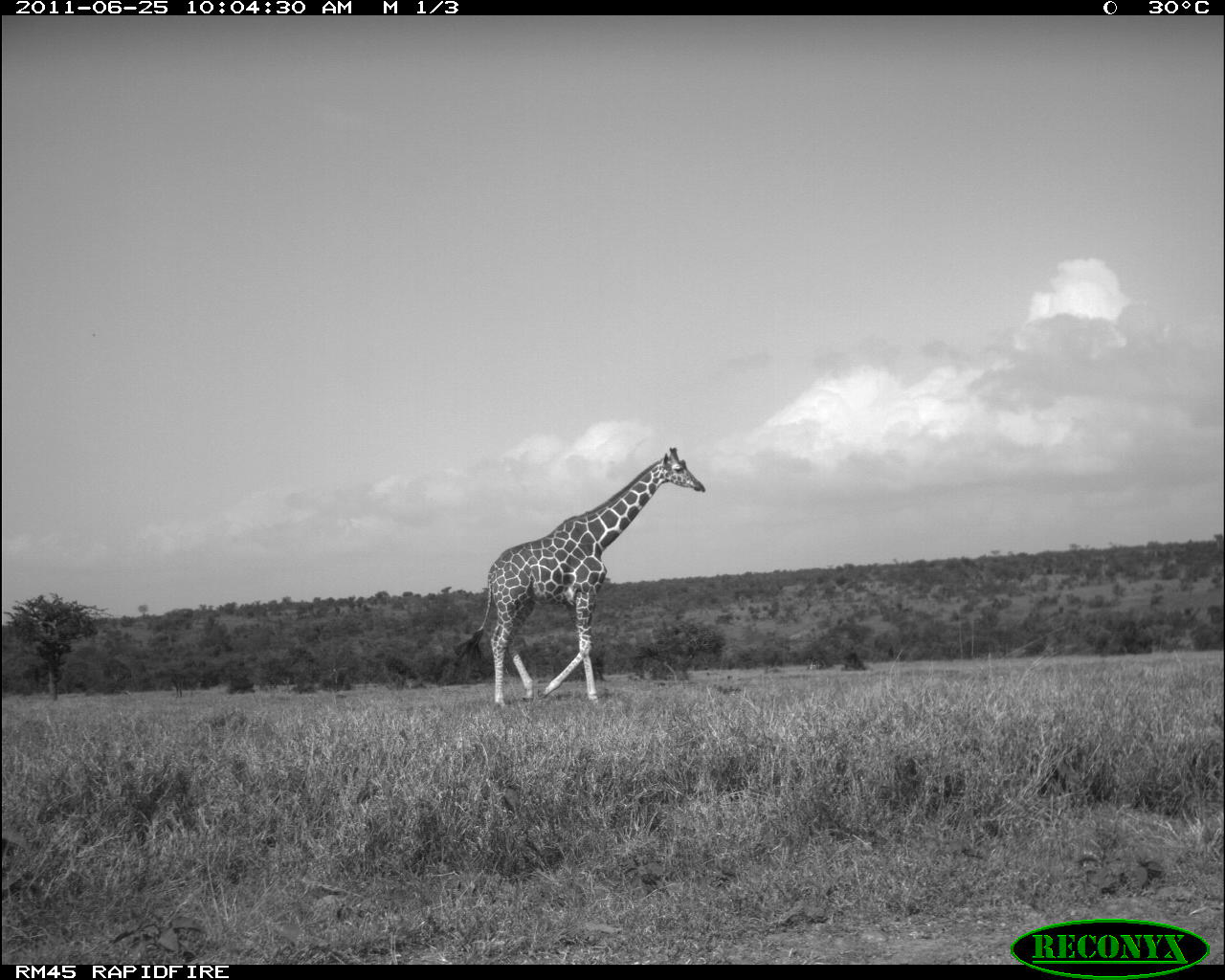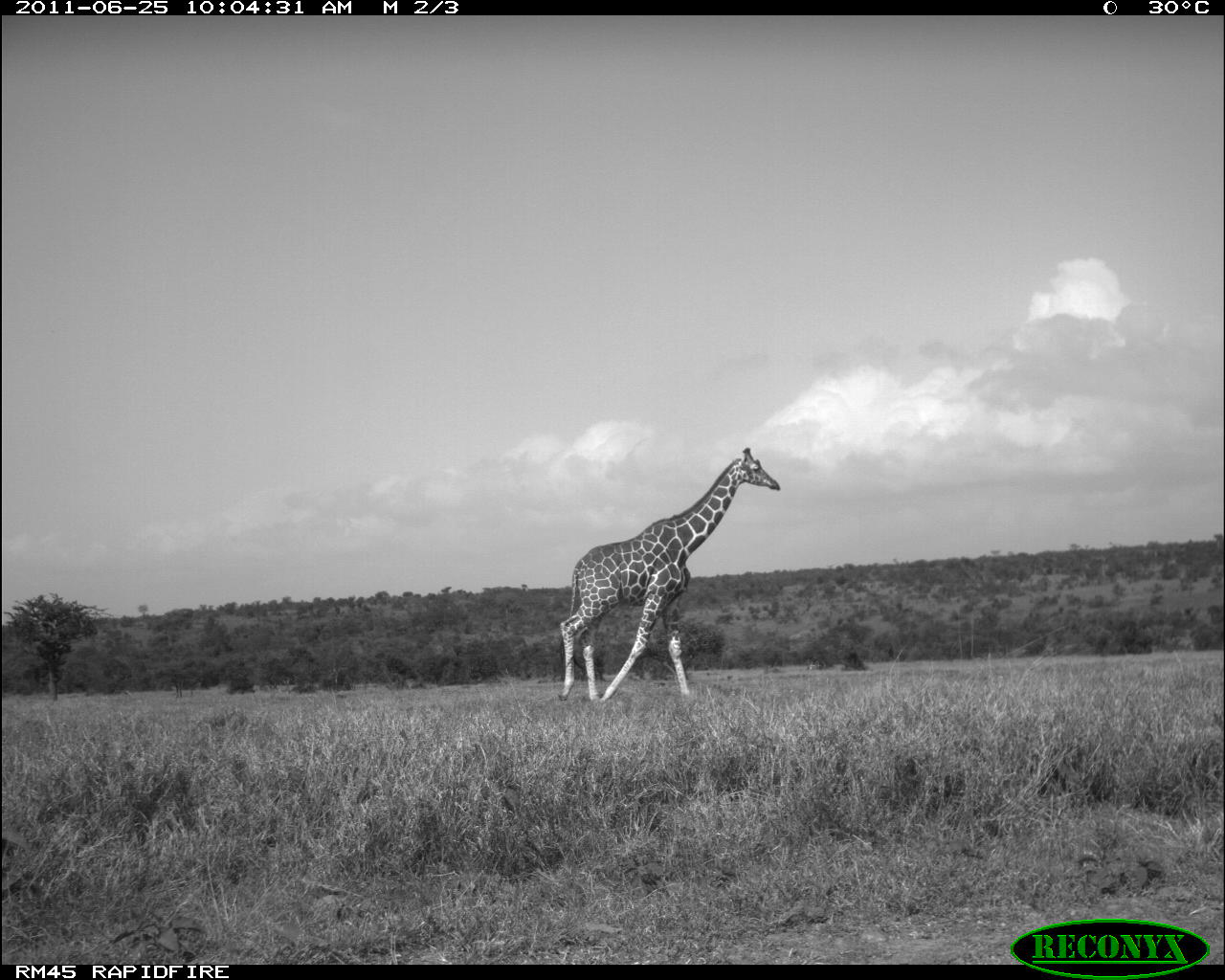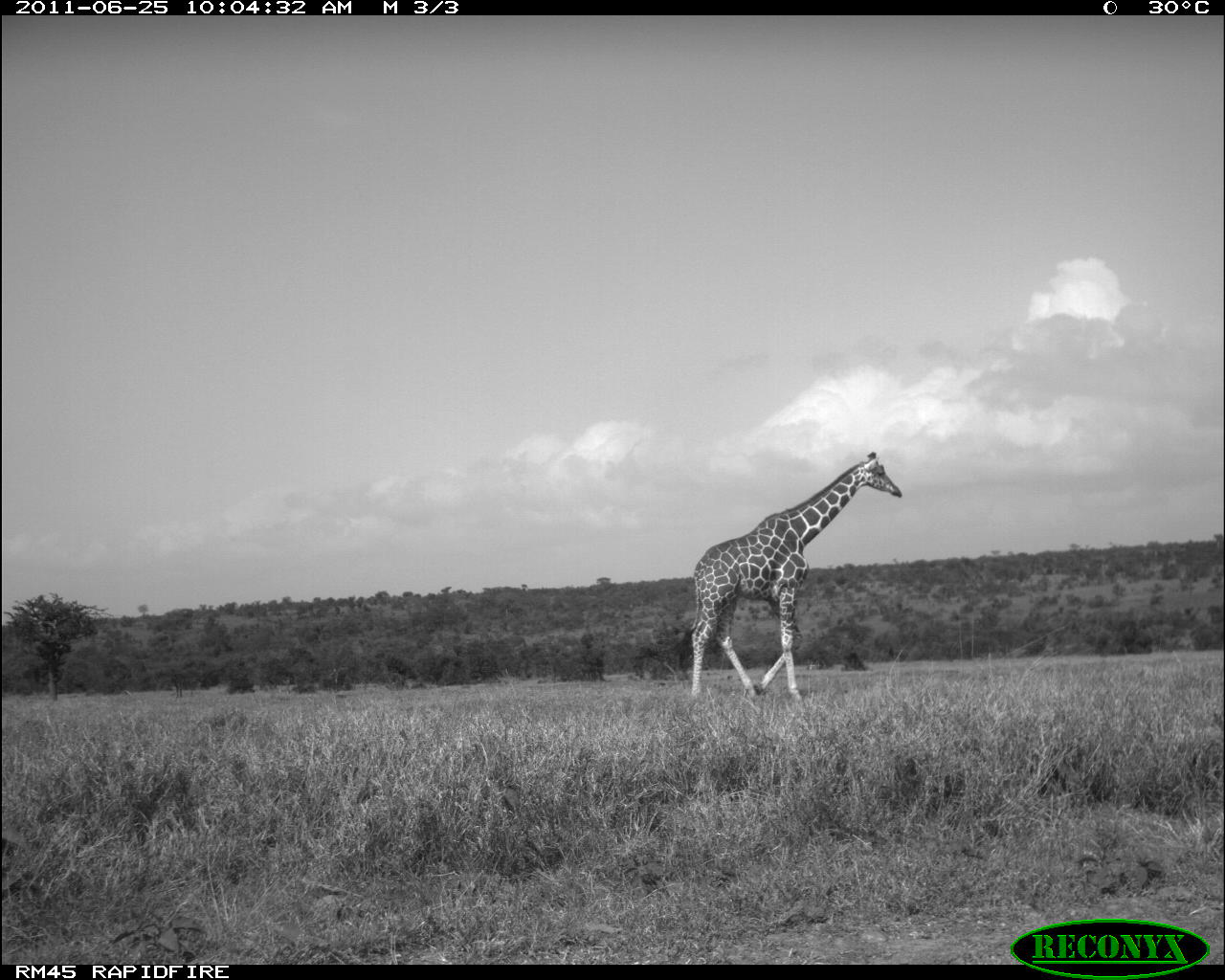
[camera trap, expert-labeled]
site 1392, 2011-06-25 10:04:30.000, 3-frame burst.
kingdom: Animalia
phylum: Chordata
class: Mammalia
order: Artiodactyla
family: Giraffidae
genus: Giraffa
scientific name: Giraffa camelopardalis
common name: giraffe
Giraffa camelopardalis (giraffe), count 1.